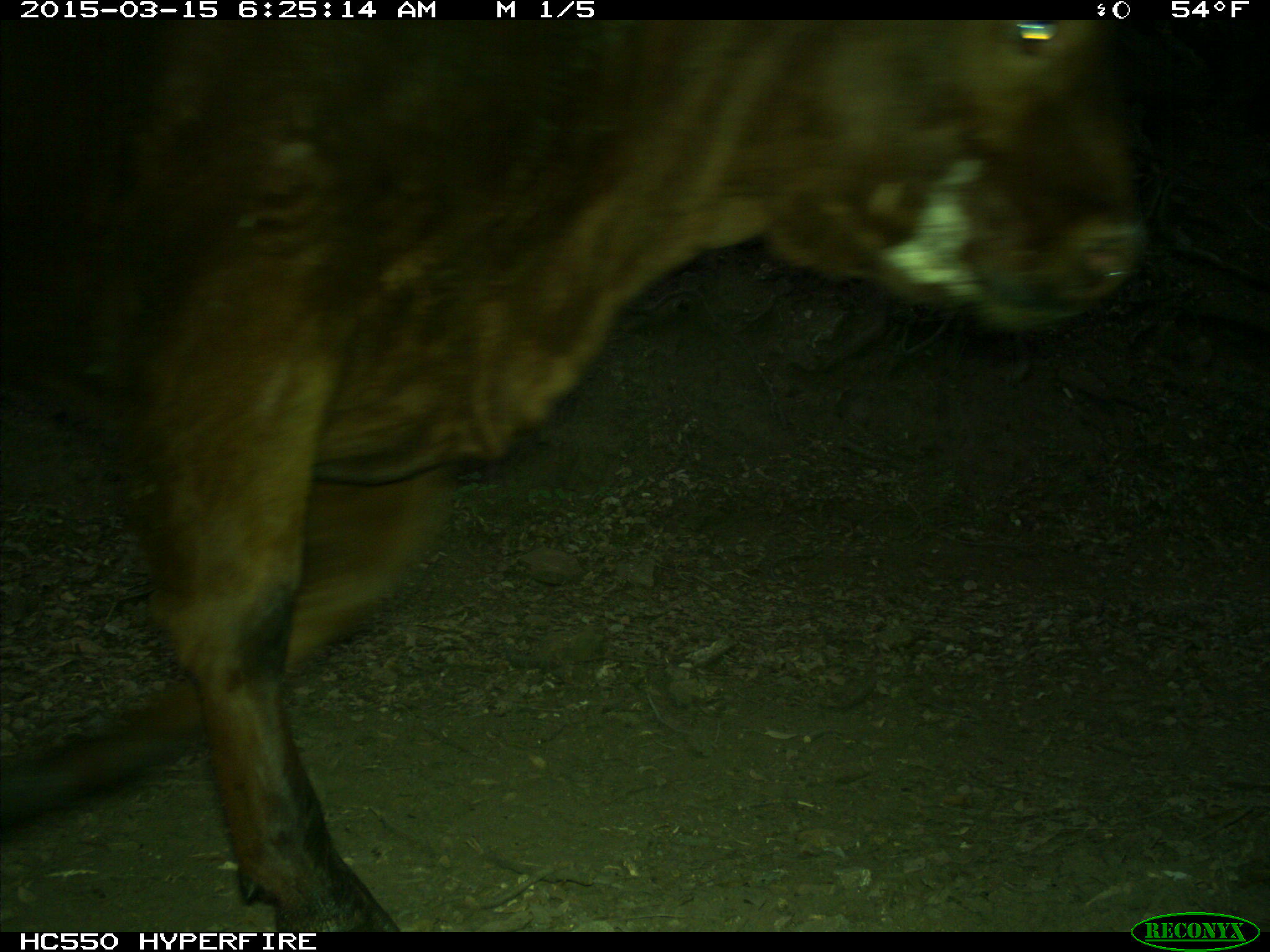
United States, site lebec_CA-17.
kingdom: Animalia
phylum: Chordata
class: Mammalia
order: Artiodactyla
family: Bovidae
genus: Bos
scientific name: Bos taurus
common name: domestic cow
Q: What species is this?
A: Bos taurus (domestic cow).